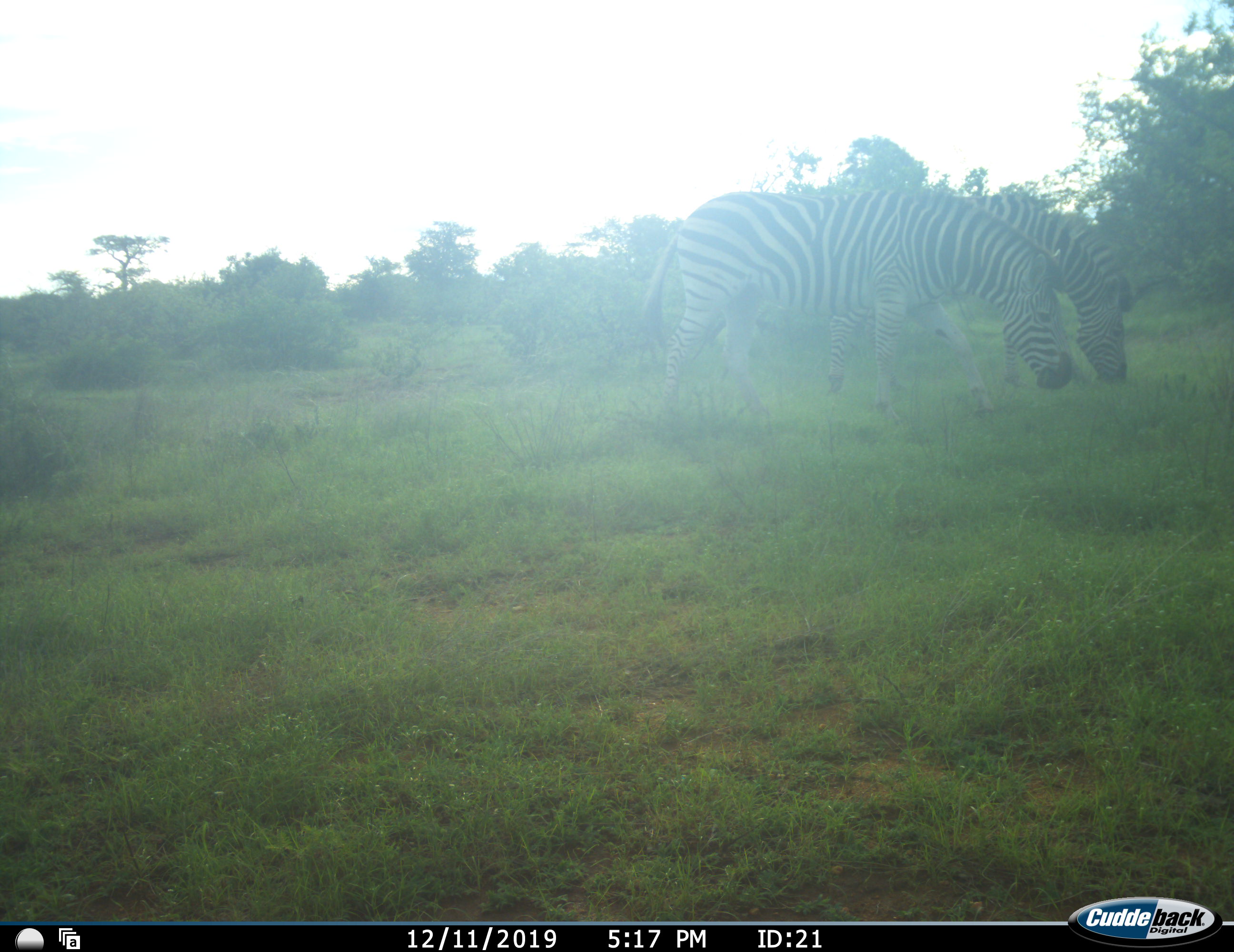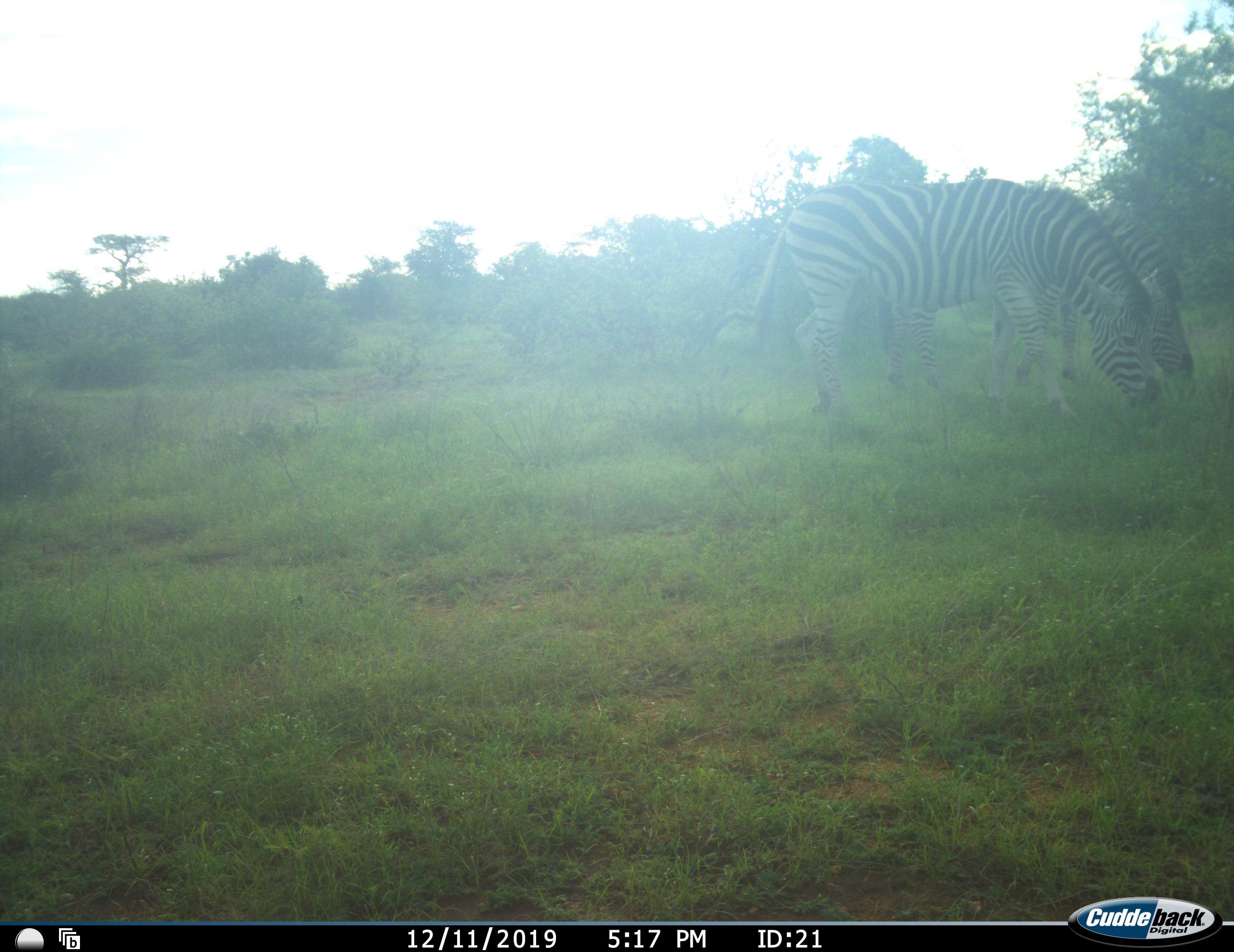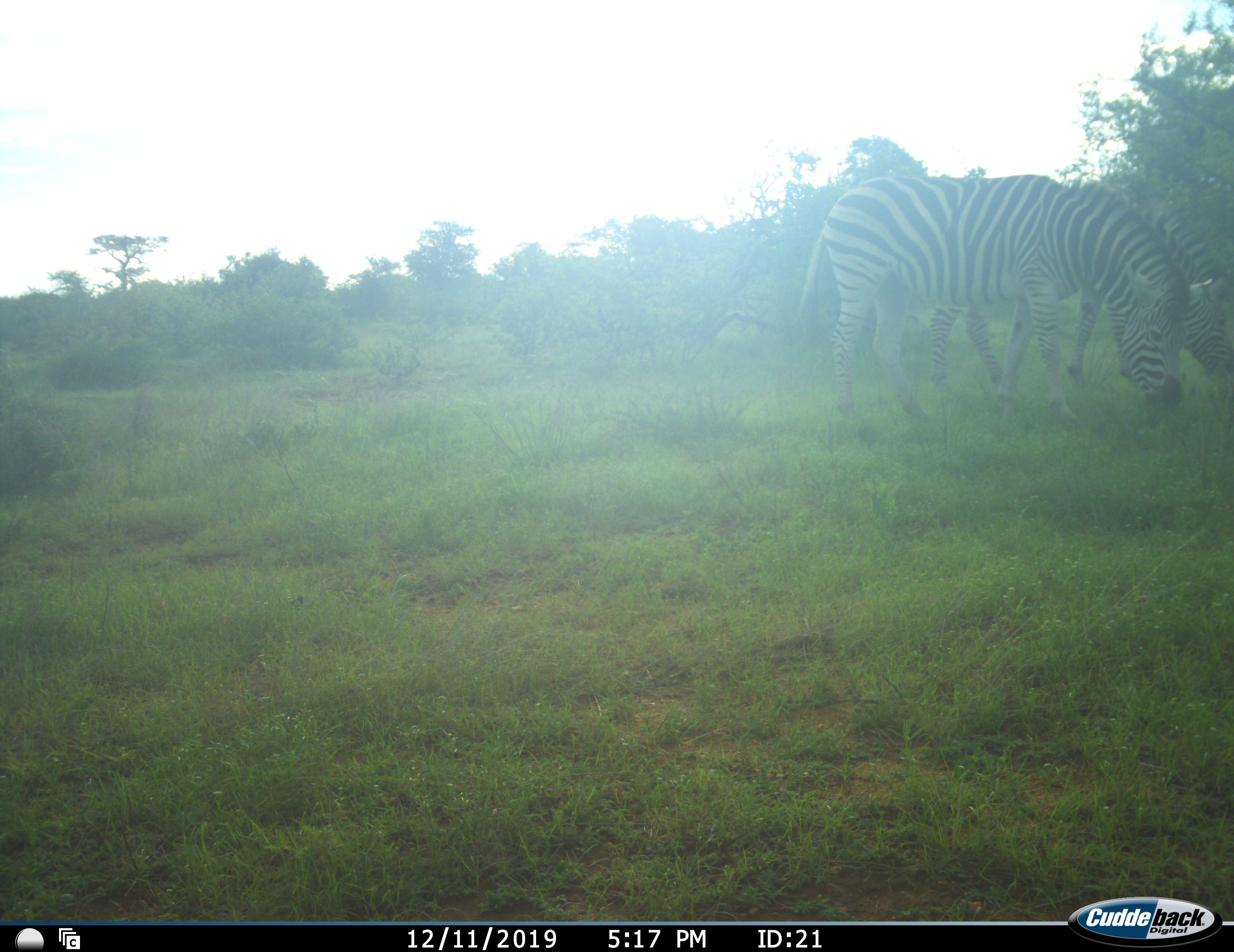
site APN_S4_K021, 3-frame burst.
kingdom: Animalia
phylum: Chordata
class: Mammalia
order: Perissodactyla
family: Equidae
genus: Equus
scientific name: Equus quagga burchellii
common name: burchell's zebra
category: zebraburchells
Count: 2.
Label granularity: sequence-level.